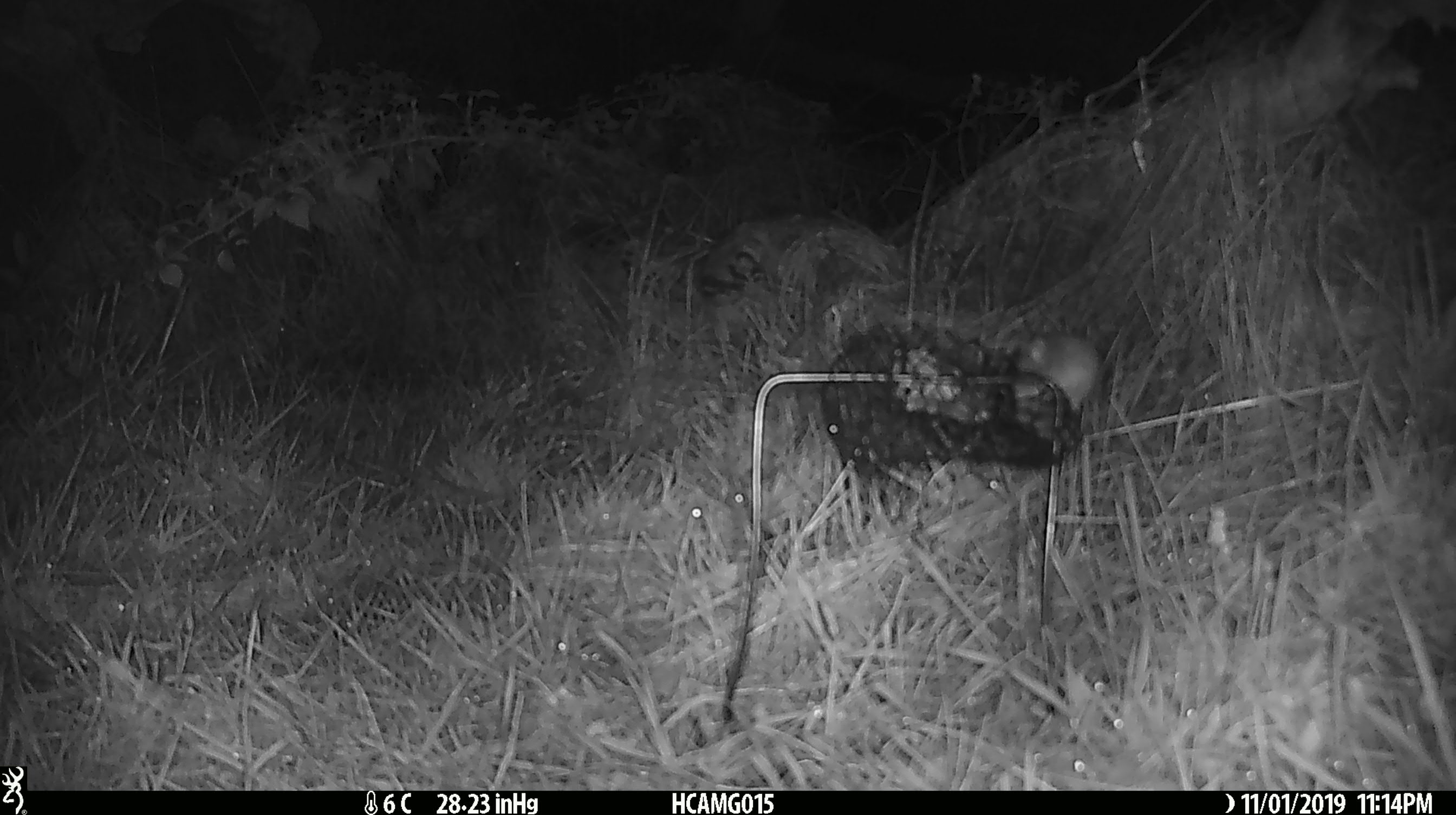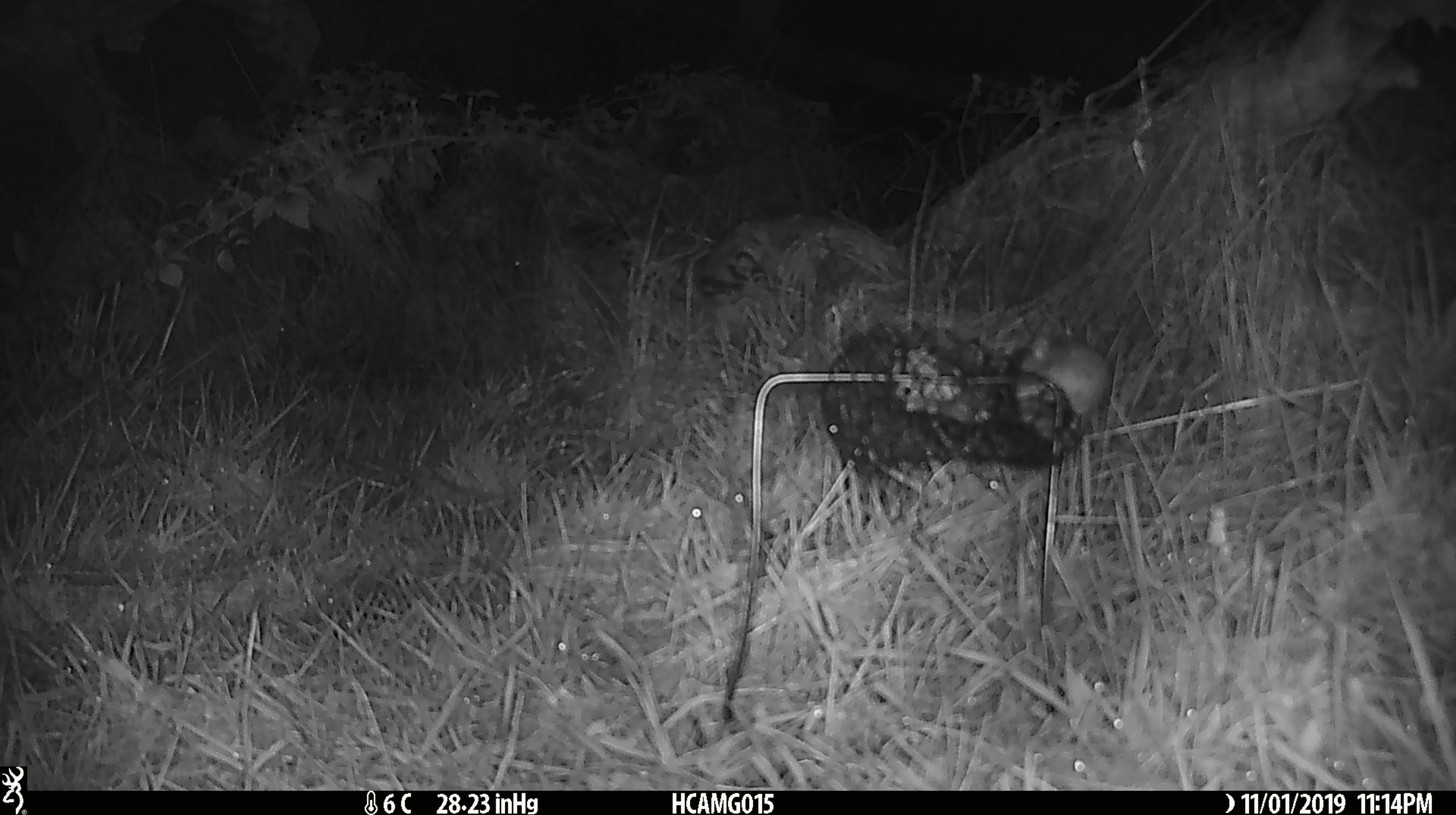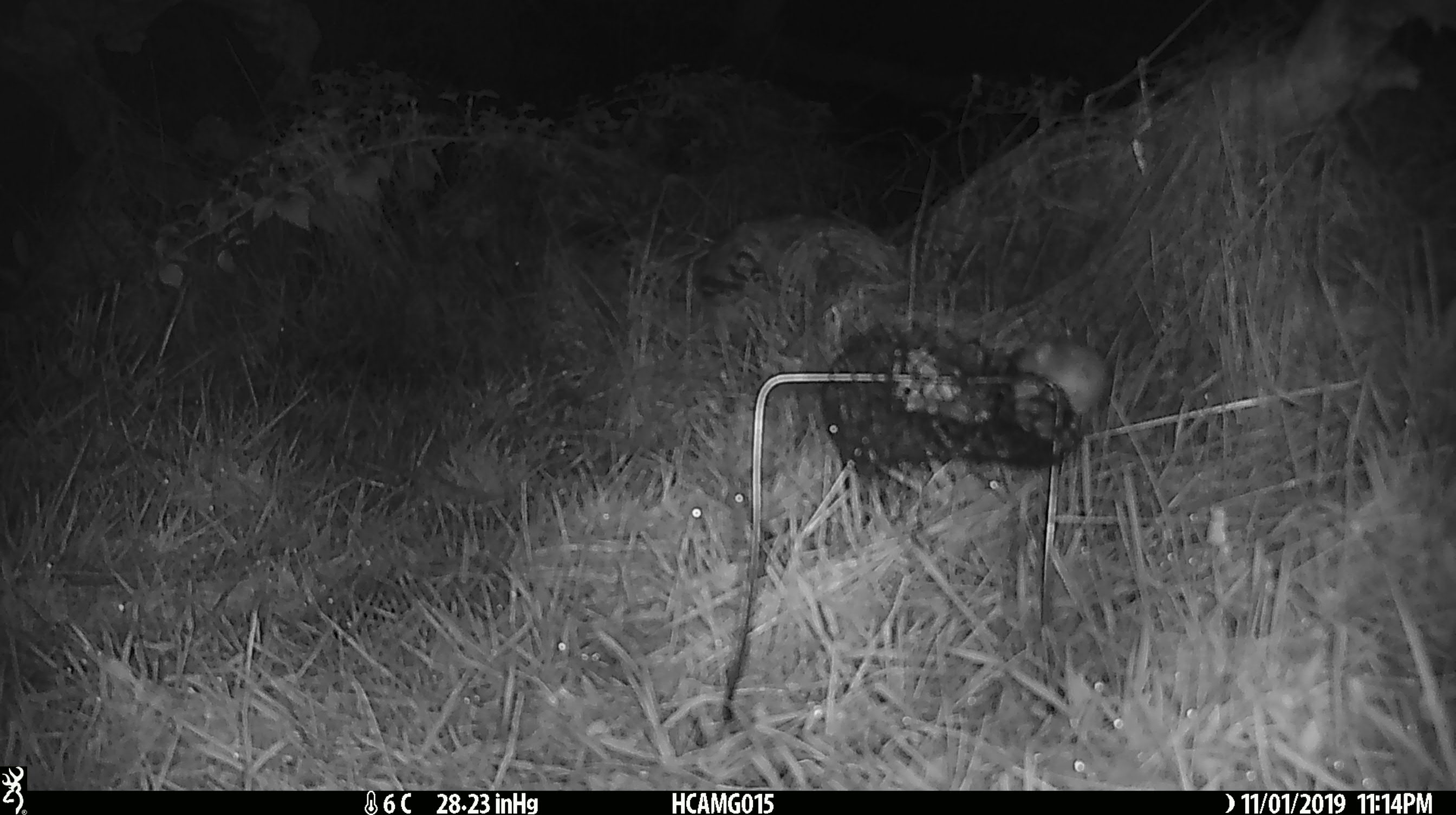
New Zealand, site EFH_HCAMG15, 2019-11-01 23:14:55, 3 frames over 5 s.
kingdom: Animalia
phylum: Chordata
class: Mammalia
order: Rodentia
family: Muridae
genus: Mus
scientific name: Mus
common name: mouse